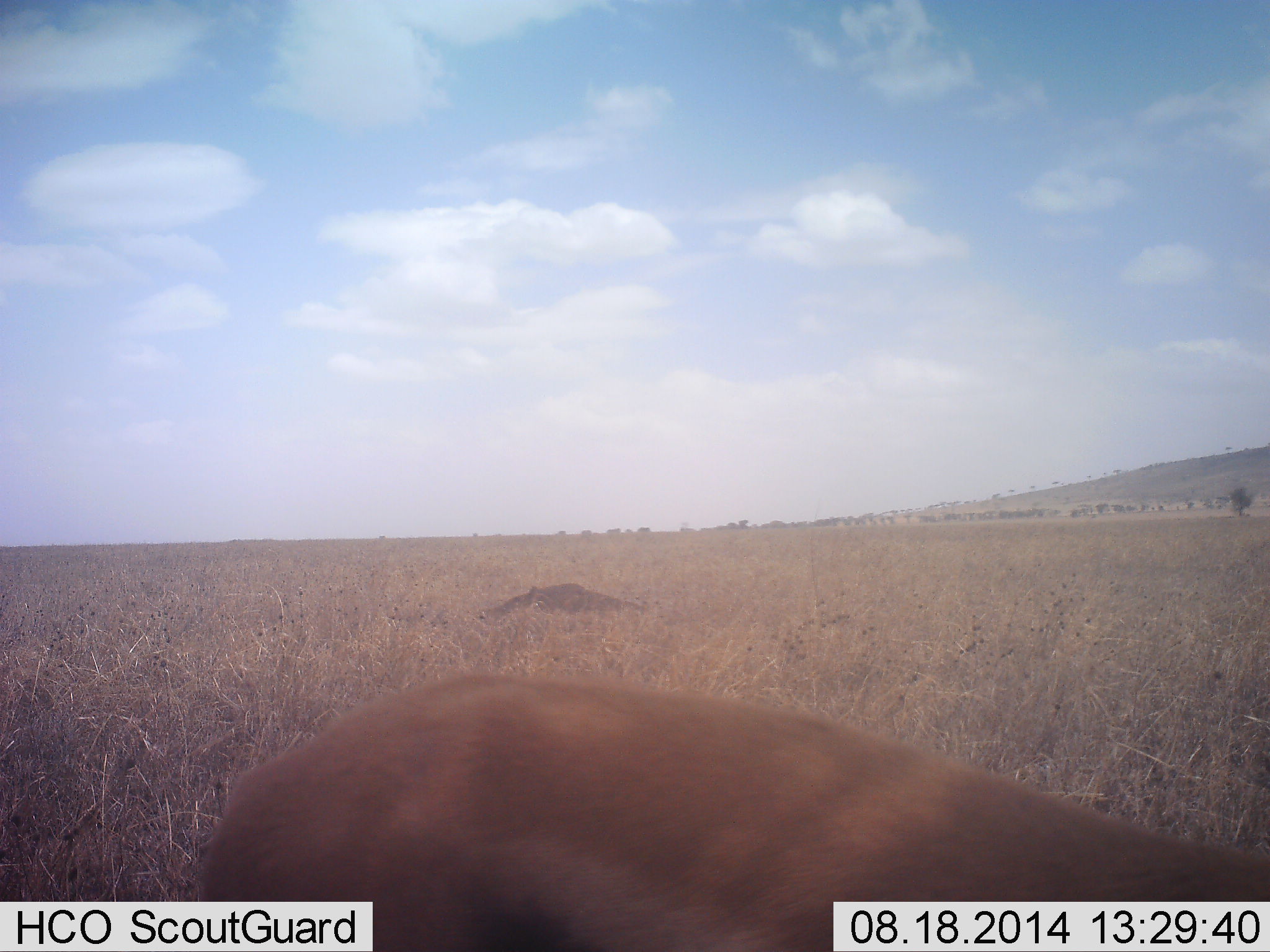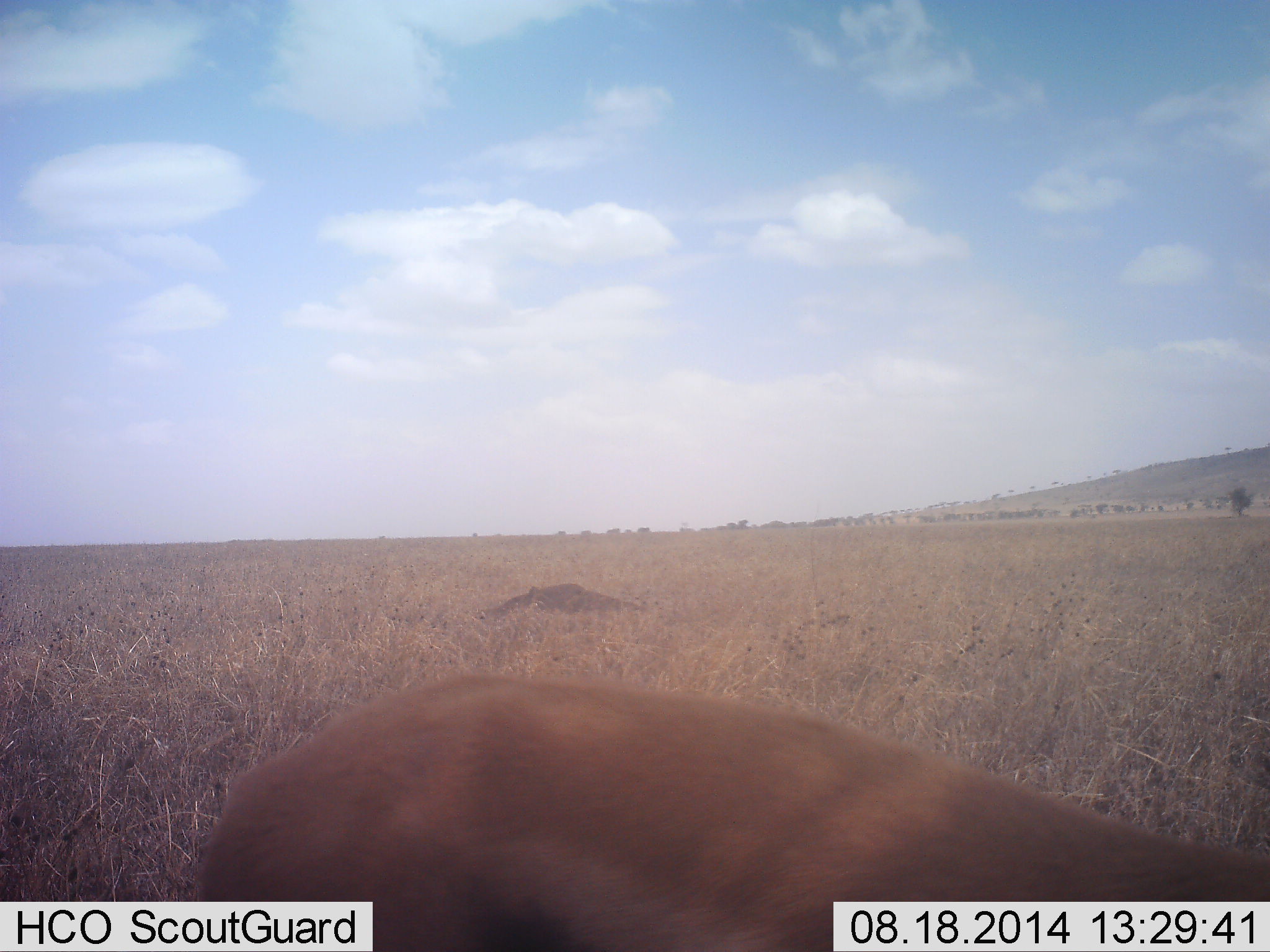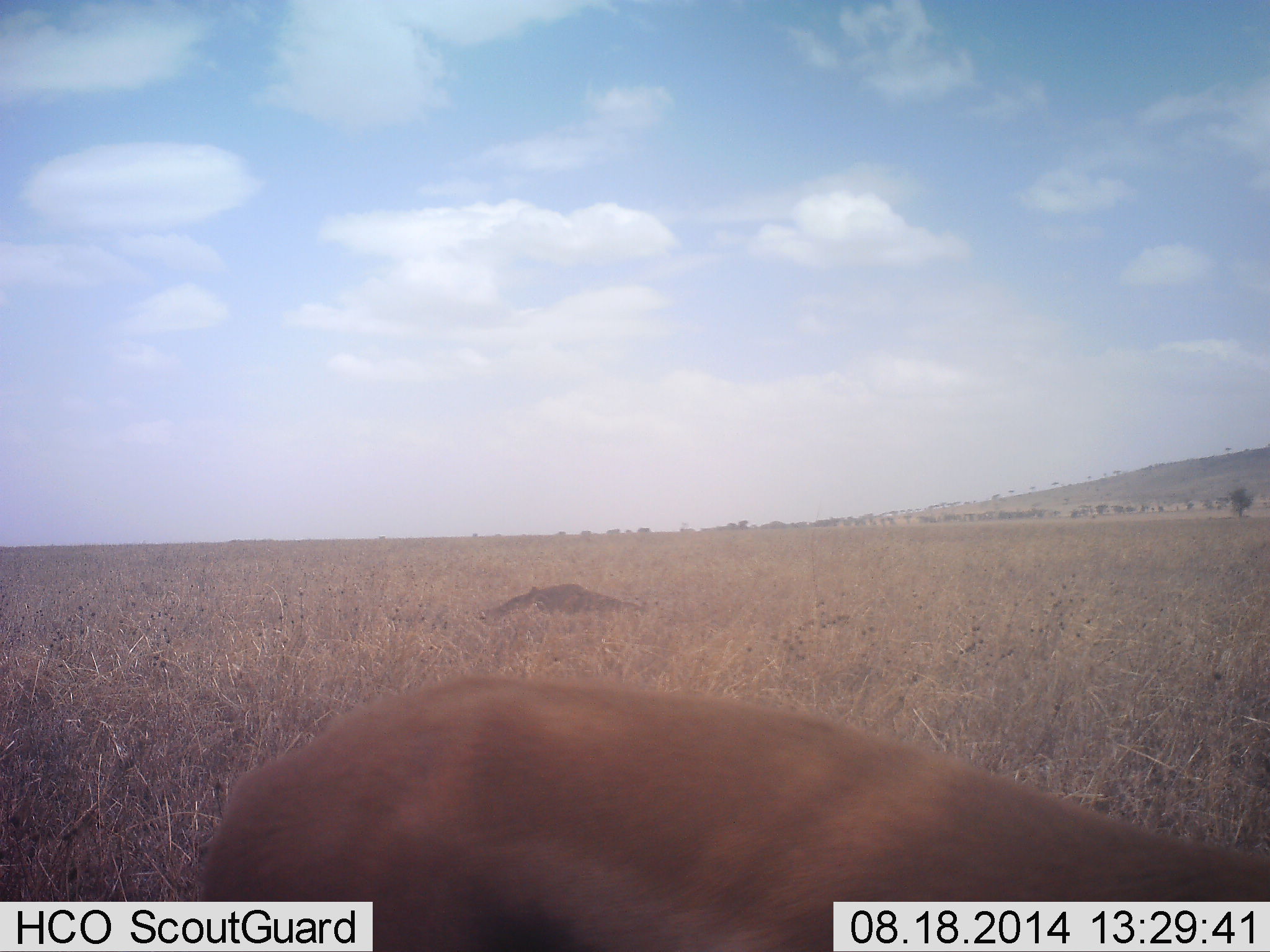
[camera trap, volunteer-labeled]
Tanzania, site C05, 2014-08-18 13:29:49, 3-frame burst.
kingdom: Animalia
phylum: Chordata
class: Mammalia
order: Artiodactyla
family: Bovidae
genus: Eudorcas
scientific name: Eudorcas thomsonii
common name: thomson's gazelle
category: gazellethomsons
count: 1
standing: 50%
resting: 12%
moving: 0%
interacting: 0%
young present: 0%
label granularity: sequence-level